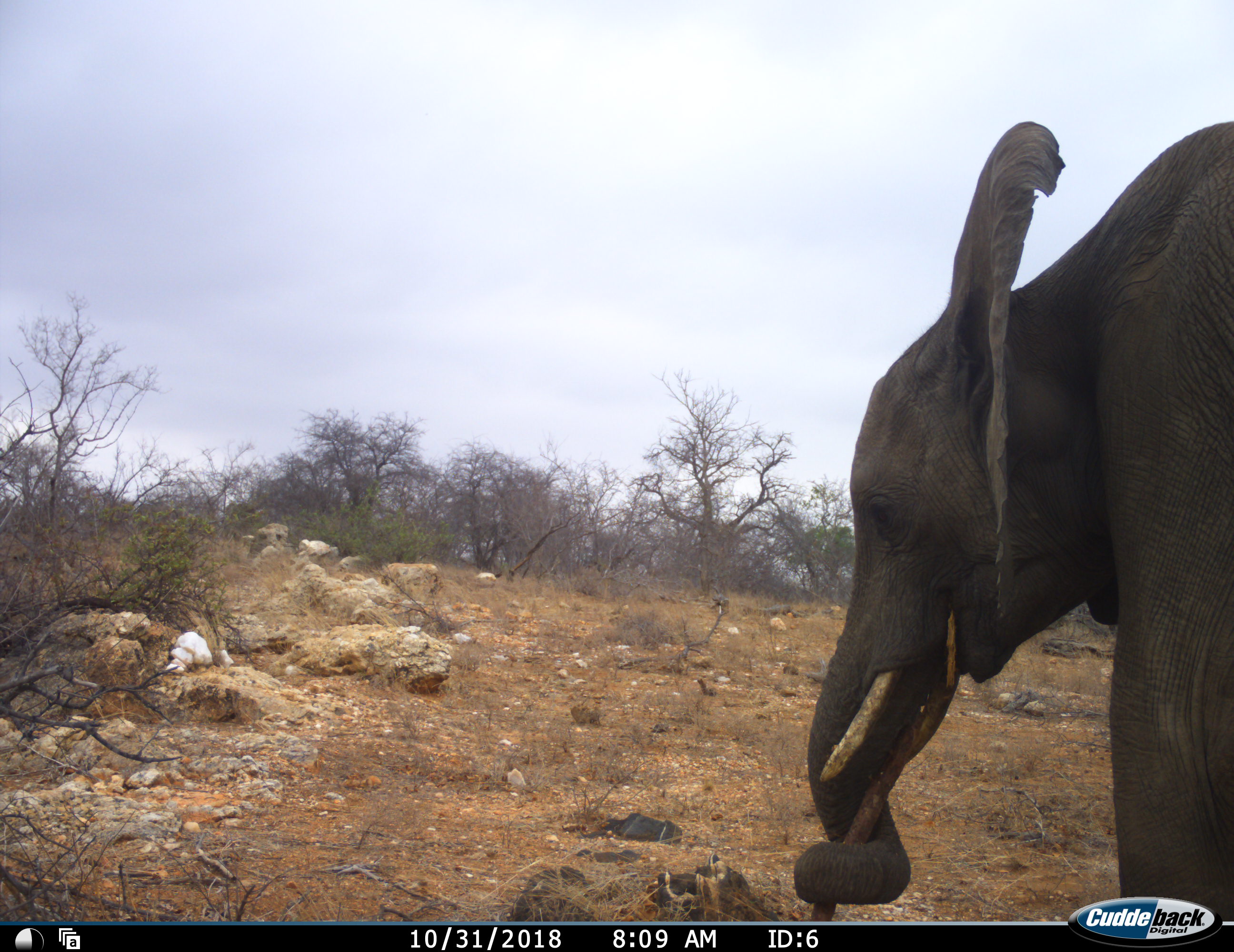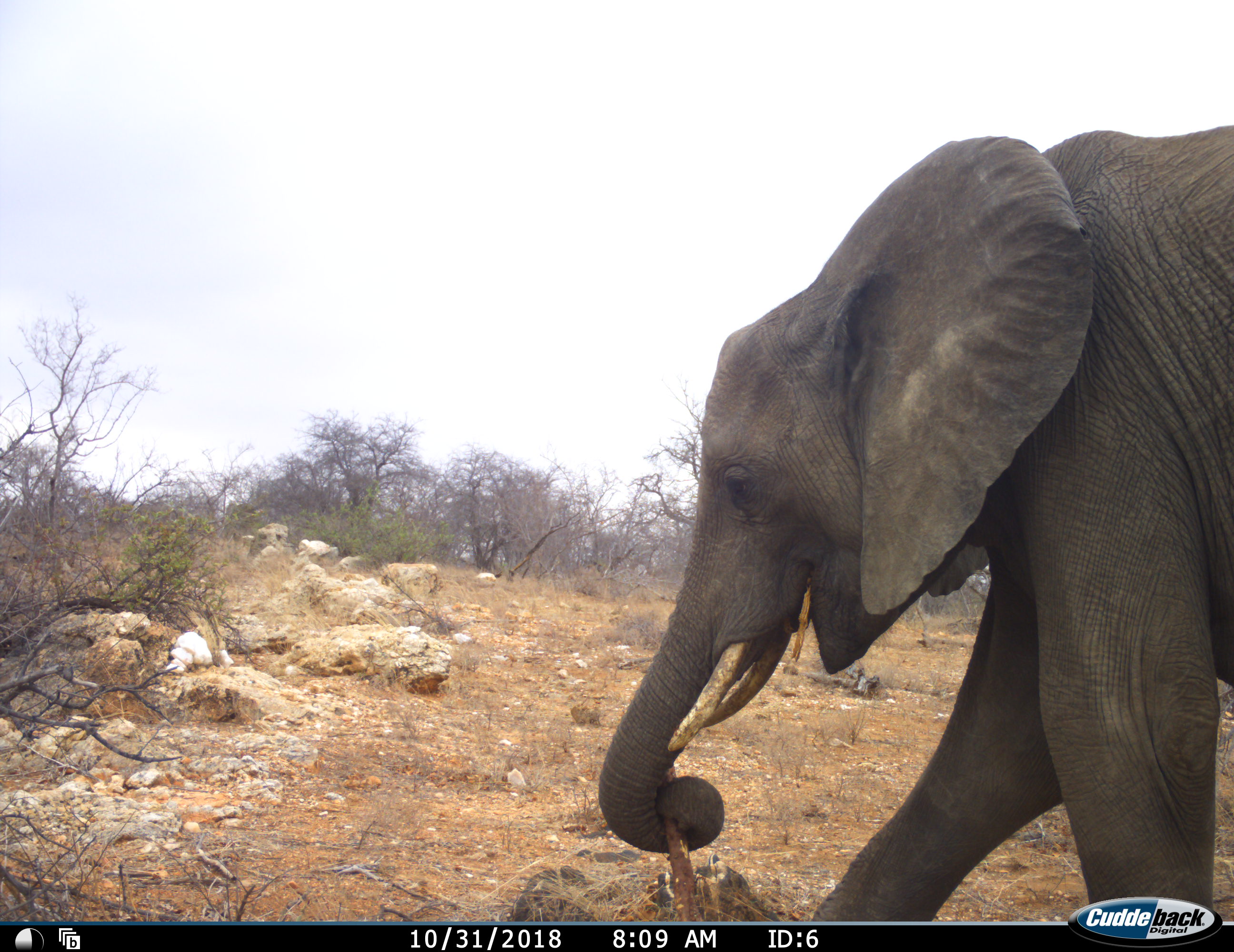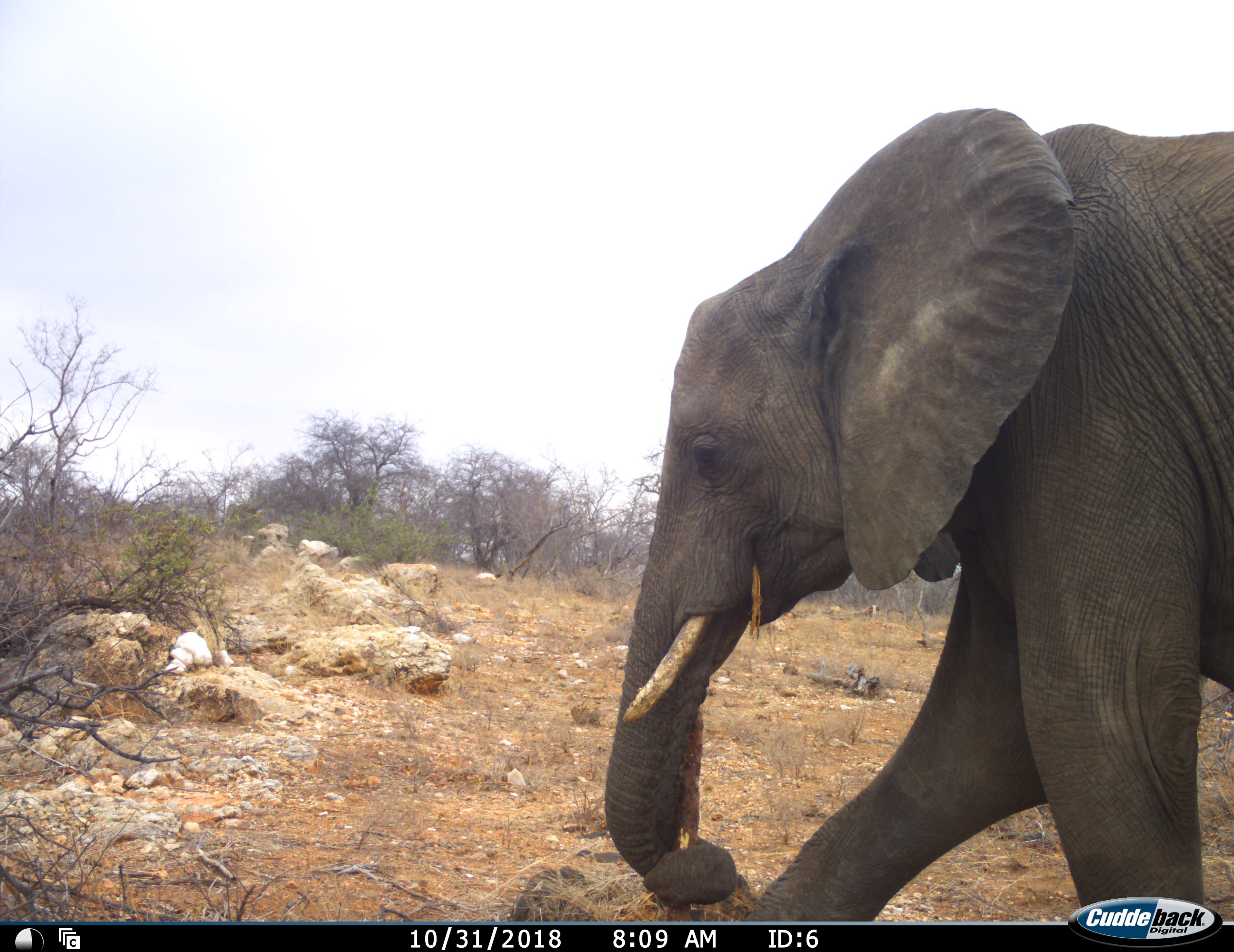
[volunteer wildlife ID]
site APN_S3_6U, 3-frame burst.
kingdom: Animalia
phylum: Chordata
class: Mammalia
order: Proboscidea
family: Elephantidae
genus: Loxodonta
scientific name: Loxodonta africana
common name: african bush elephant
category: elephant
Elephant (african bush elephant) (Loxodonta africana), count 1. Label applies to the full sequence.